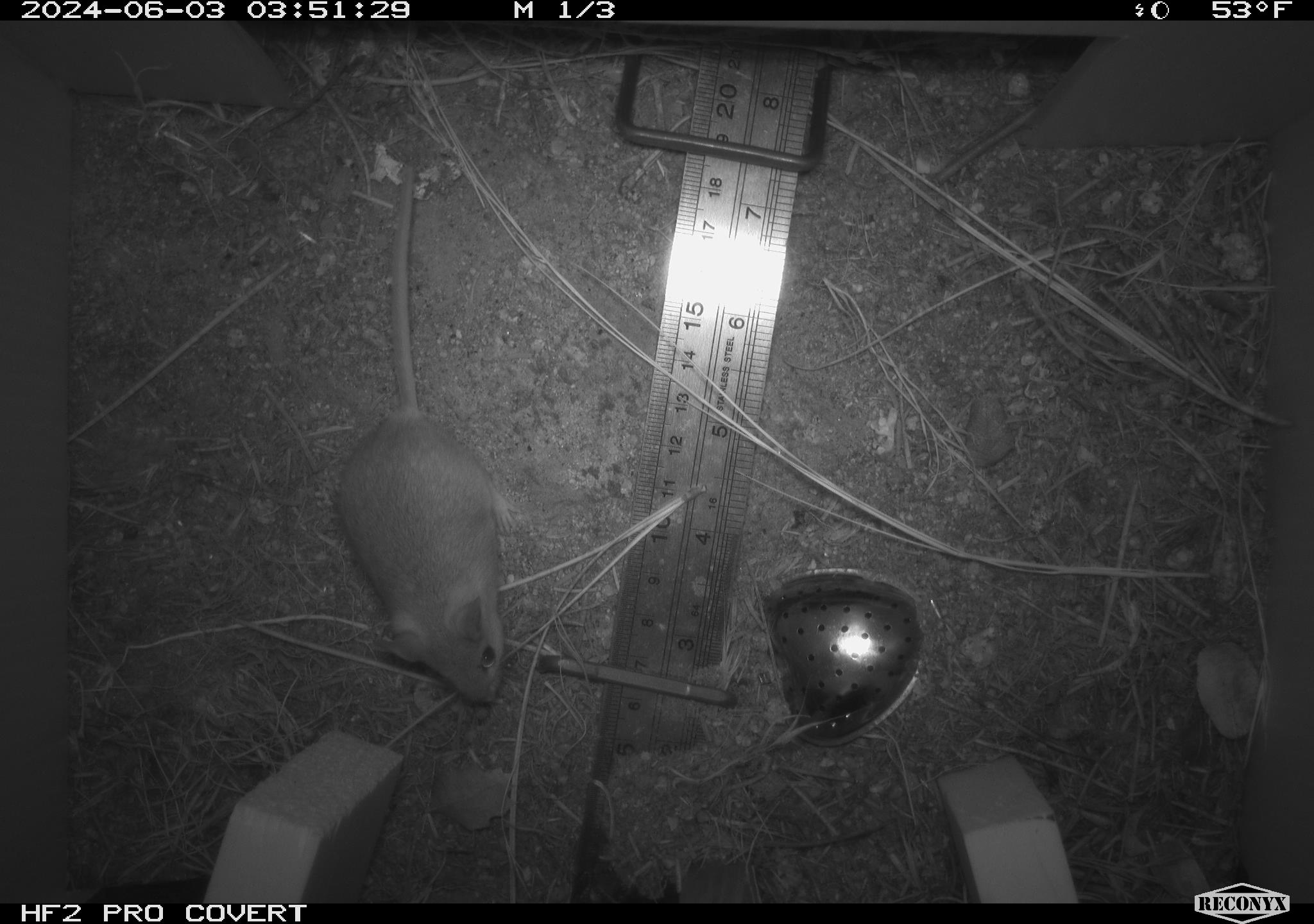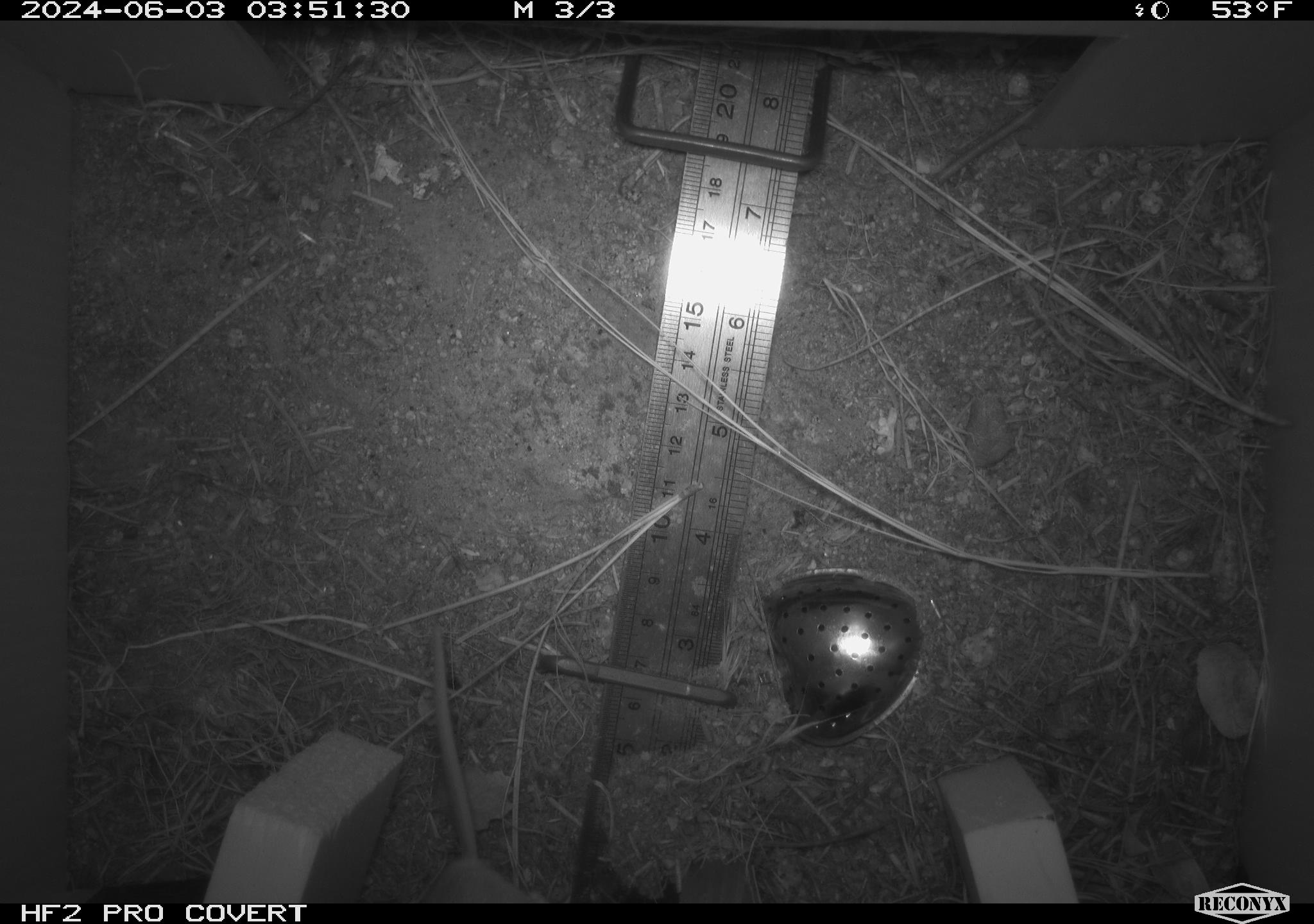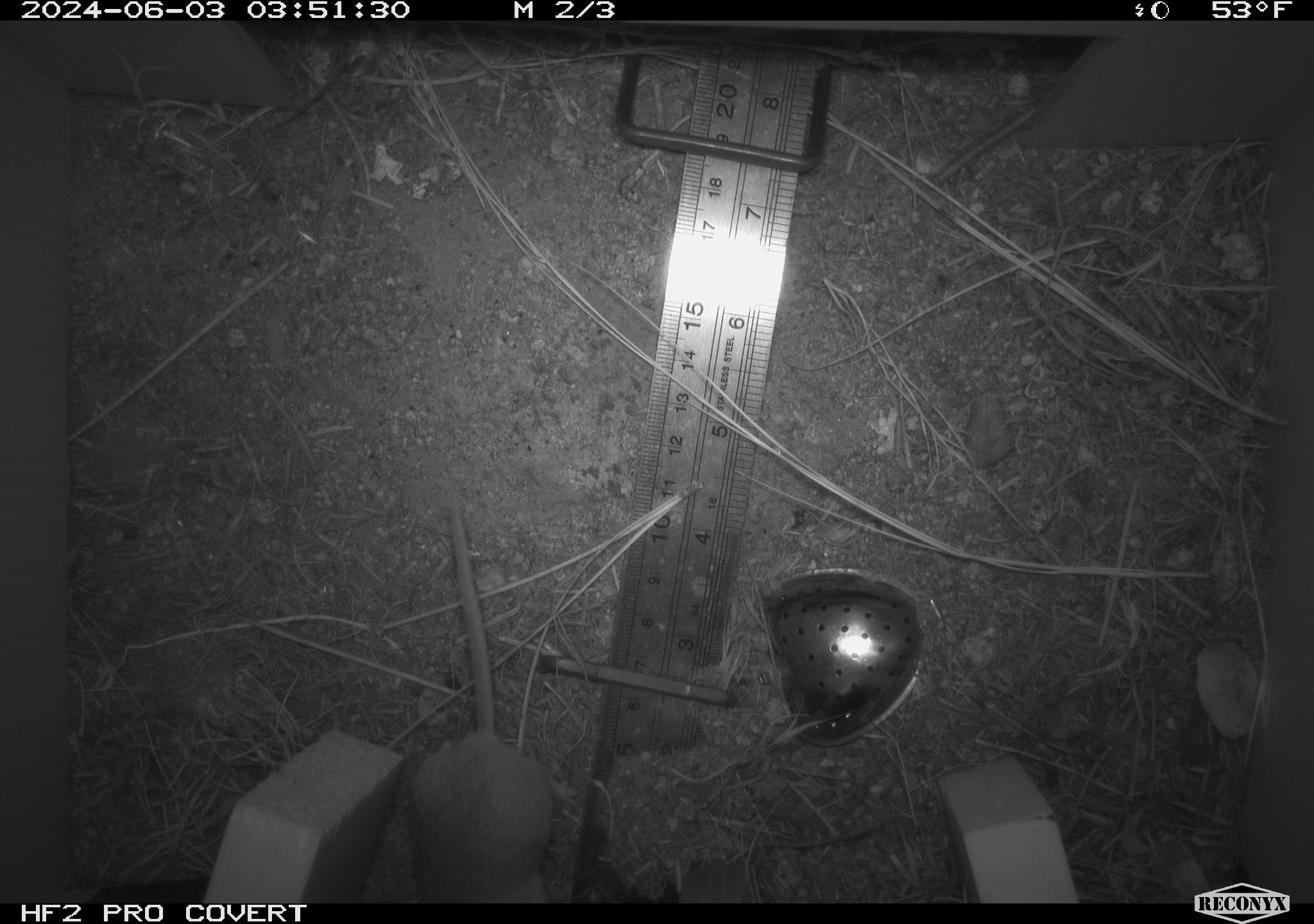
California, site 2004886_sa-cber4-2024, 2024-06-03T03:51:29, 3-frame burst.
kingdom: Animalia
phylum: Chordata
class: Mammalia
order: Rodentia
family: Heteromyidae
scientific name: Heteromyidae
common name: kangaroo rats and pocket mice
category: heteromyidae family